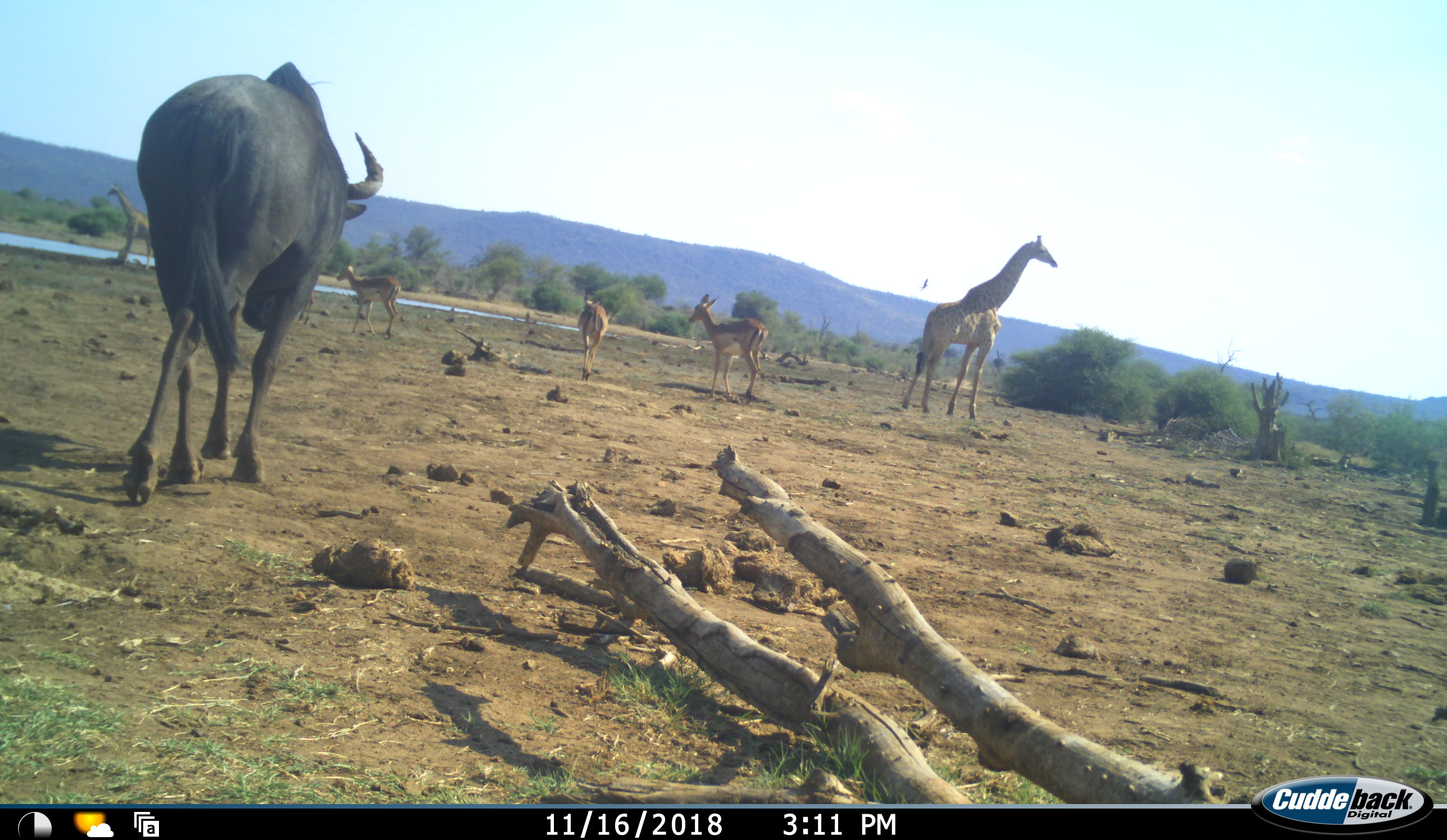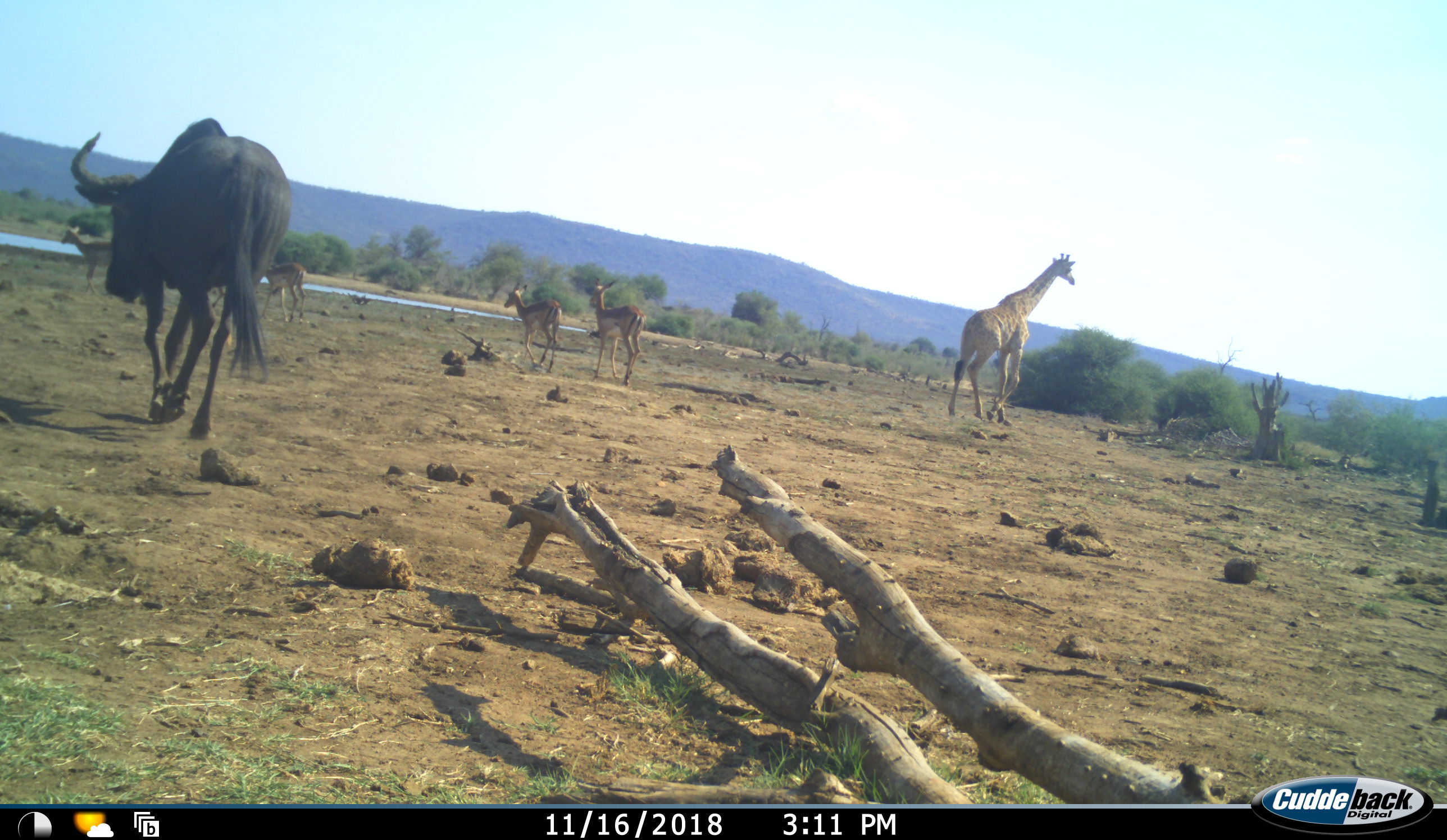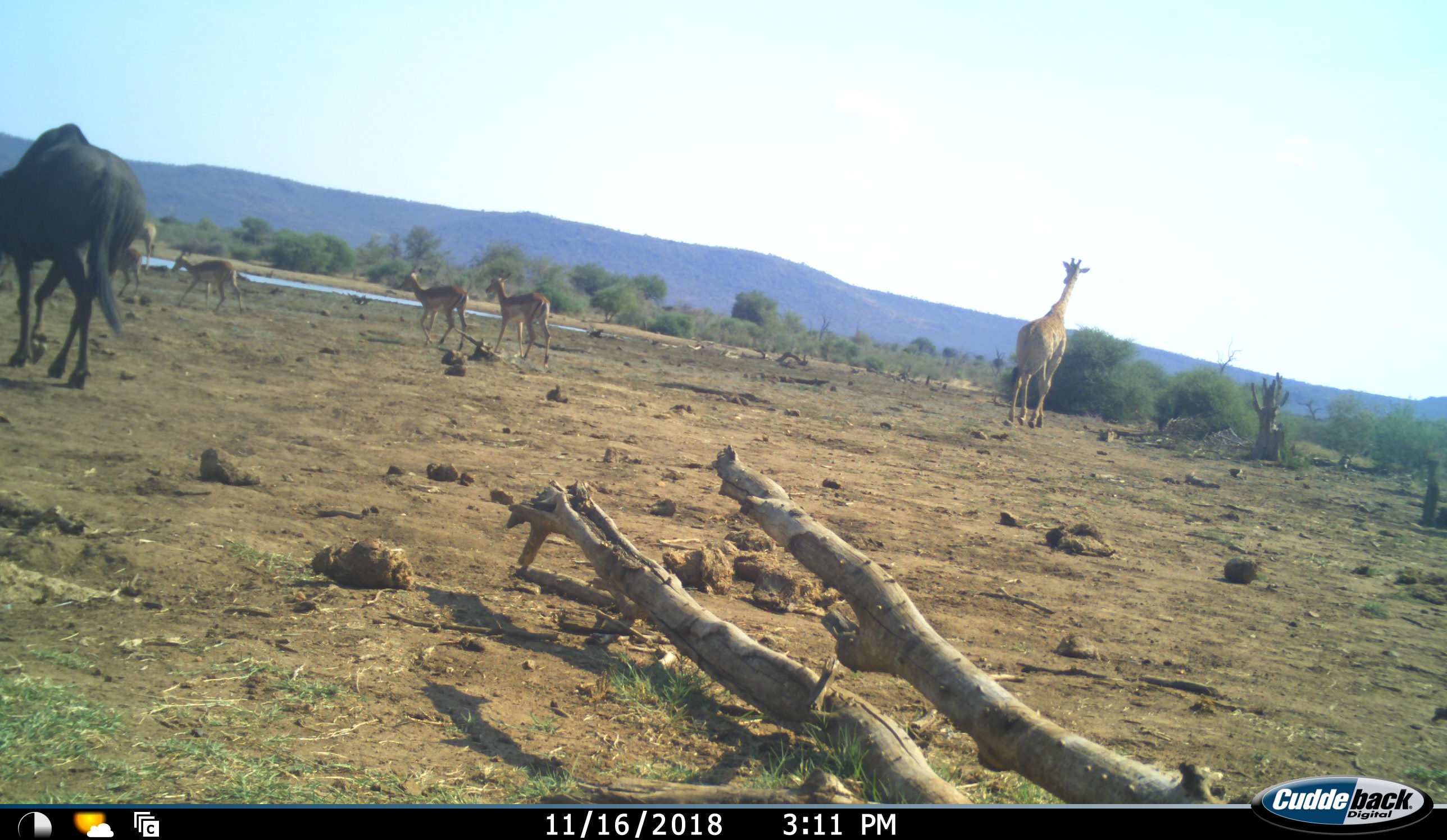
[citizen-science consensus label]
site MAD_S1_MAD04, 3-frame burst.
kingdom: Animalia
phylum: Chordata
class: Mammalia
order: Artiodactyla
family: Giraffidae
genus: Giraffa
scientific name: Giraffa camelopardalis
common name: giraffe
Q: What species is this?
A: Giraffe (Giraffa camelopardalis).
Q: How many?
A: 2.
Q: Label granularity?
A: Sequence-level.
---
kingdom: Animalia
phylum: Chordata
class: Mammalia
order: Artiodactyla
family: Bovidae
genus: Aepyceros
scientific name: Aepyceros melampus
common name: impala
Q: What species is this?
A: Impala (Aepyceros melampus).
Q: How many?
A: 4.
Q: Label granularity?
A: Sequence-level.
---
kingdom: Animalia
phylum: Chordata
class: Mammalia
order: Artiodactyla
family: Bovidae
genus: Connochaetes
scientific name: Connochaetes taurinus taurinus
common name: blue wildebeest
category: wildebeestblue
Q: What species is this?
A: Wildebeestblue (blue wildebeest) (Connochaetes taurinus taurinus).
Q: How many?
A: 1.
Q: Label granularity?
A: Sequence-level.